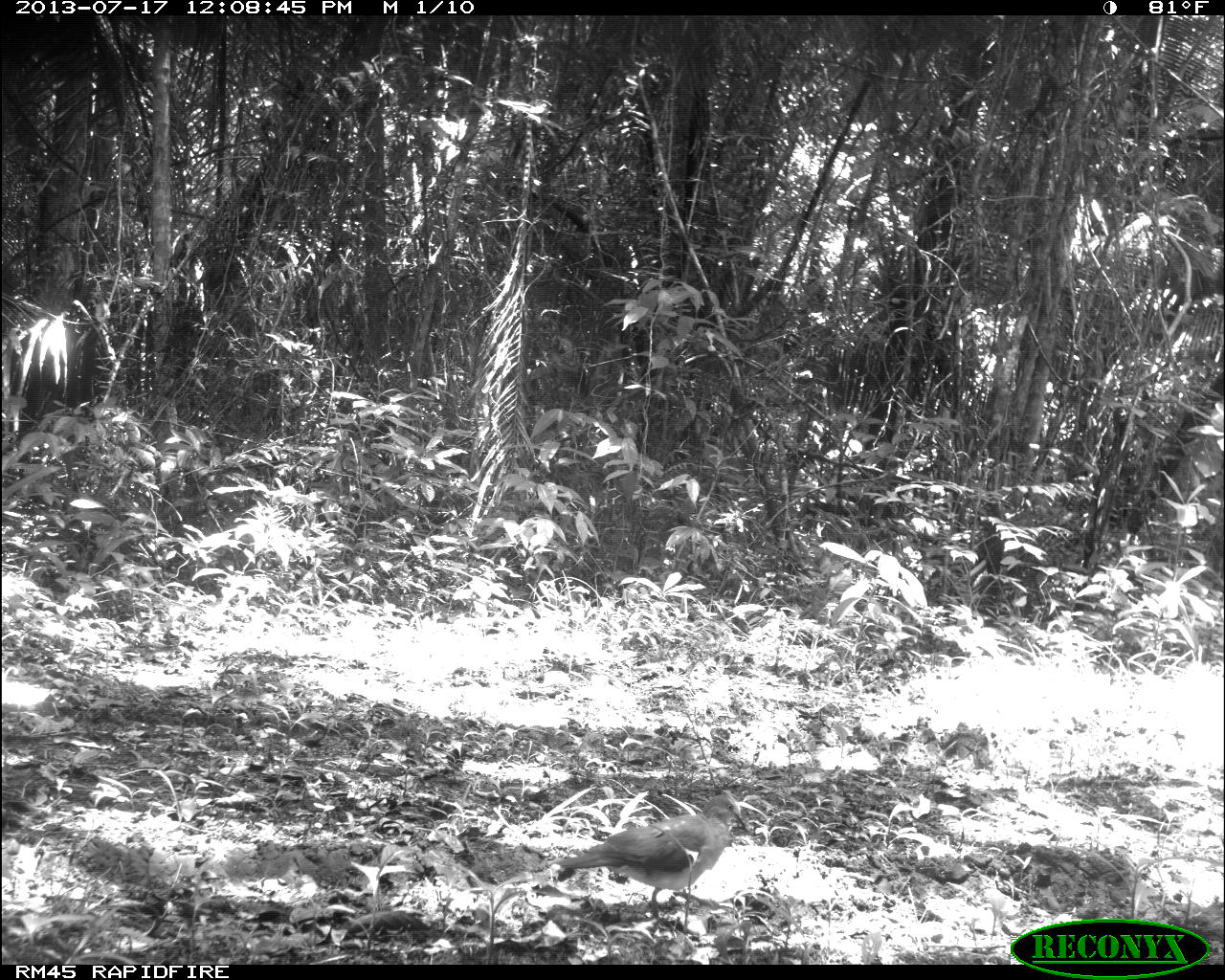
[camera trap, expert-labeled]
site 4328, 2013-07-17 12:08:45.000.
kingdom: Animalia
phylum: Chordata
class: Aves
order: Columbiformes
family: Columbidae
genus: Leptotila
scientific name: Leptotila plumbeiceps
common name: gray-headed dove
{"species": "Leptotila plumbeiceps (gray-headed dove)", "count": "1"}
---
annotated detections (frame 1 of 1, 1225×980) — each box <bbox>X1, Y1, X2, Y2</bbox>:
leptotila plumbeiceps: <bbox>558, 795, 747, 935</bbox>